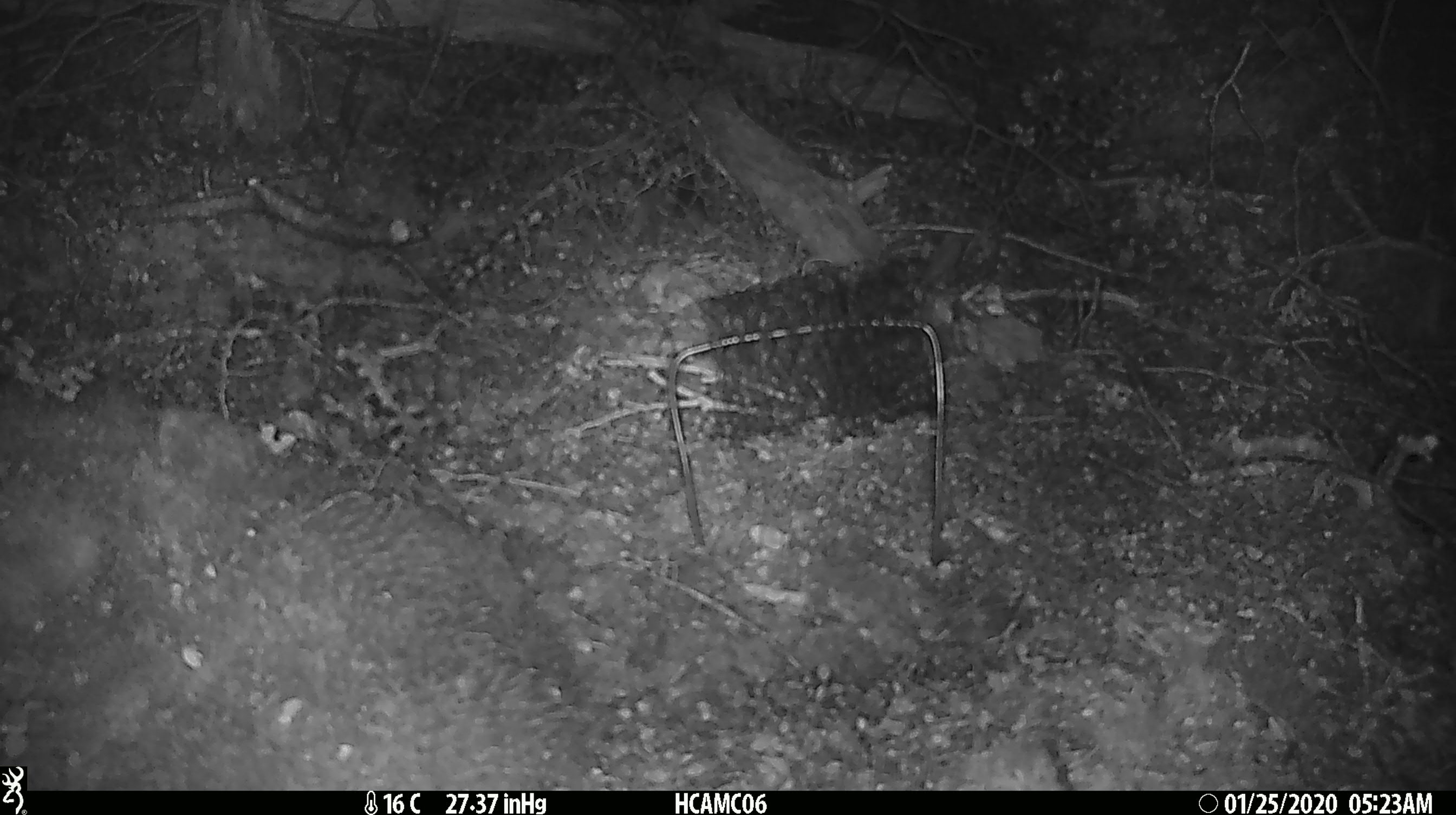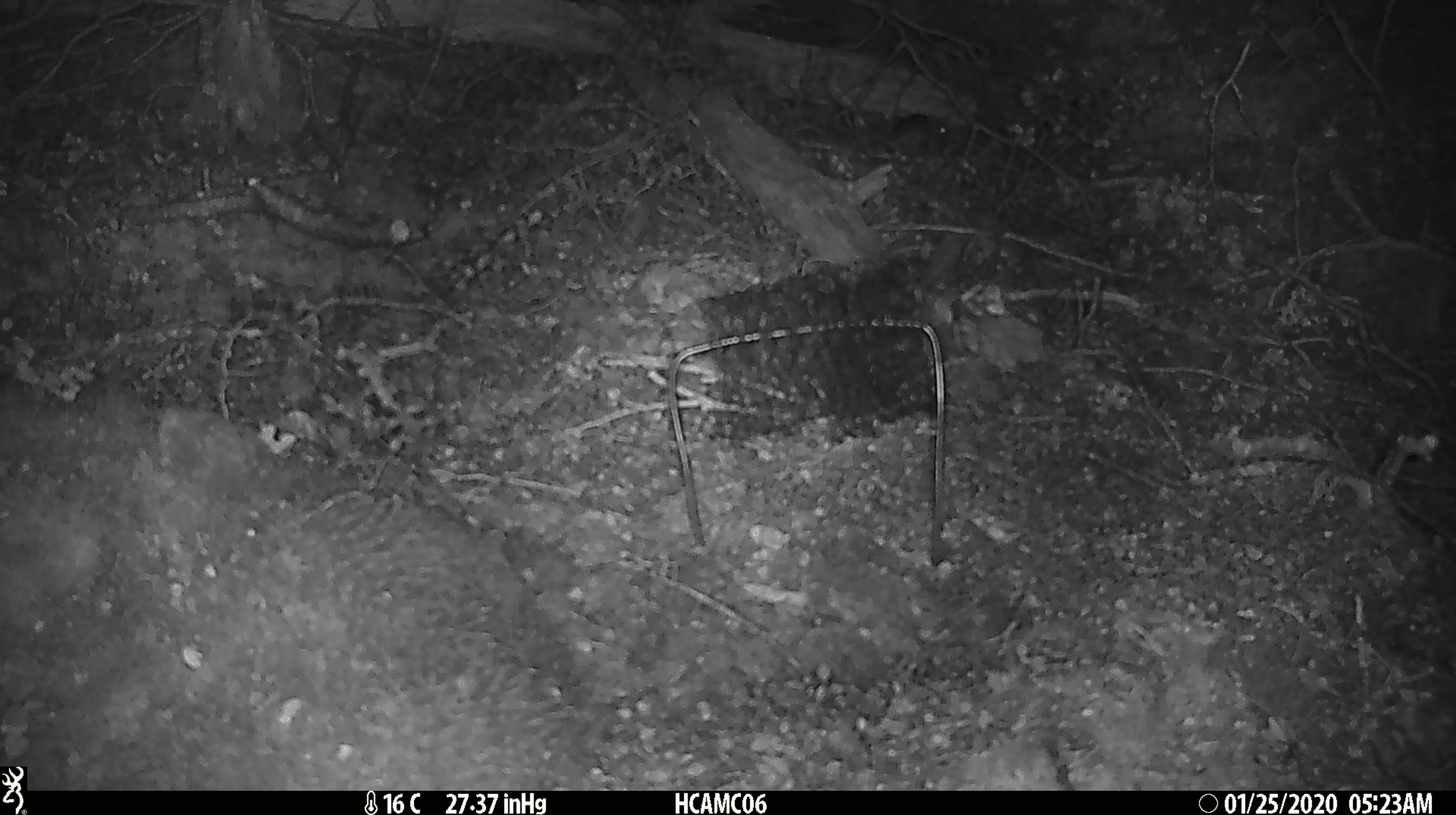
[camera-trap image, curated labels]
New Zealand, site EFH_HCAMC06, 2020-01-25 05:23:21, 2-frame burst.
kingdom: Animalia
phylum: Chordata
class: Mammalia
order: Rodentia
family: Muridae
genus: Mus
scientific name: Mus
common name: mouse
Mouse (Mus).